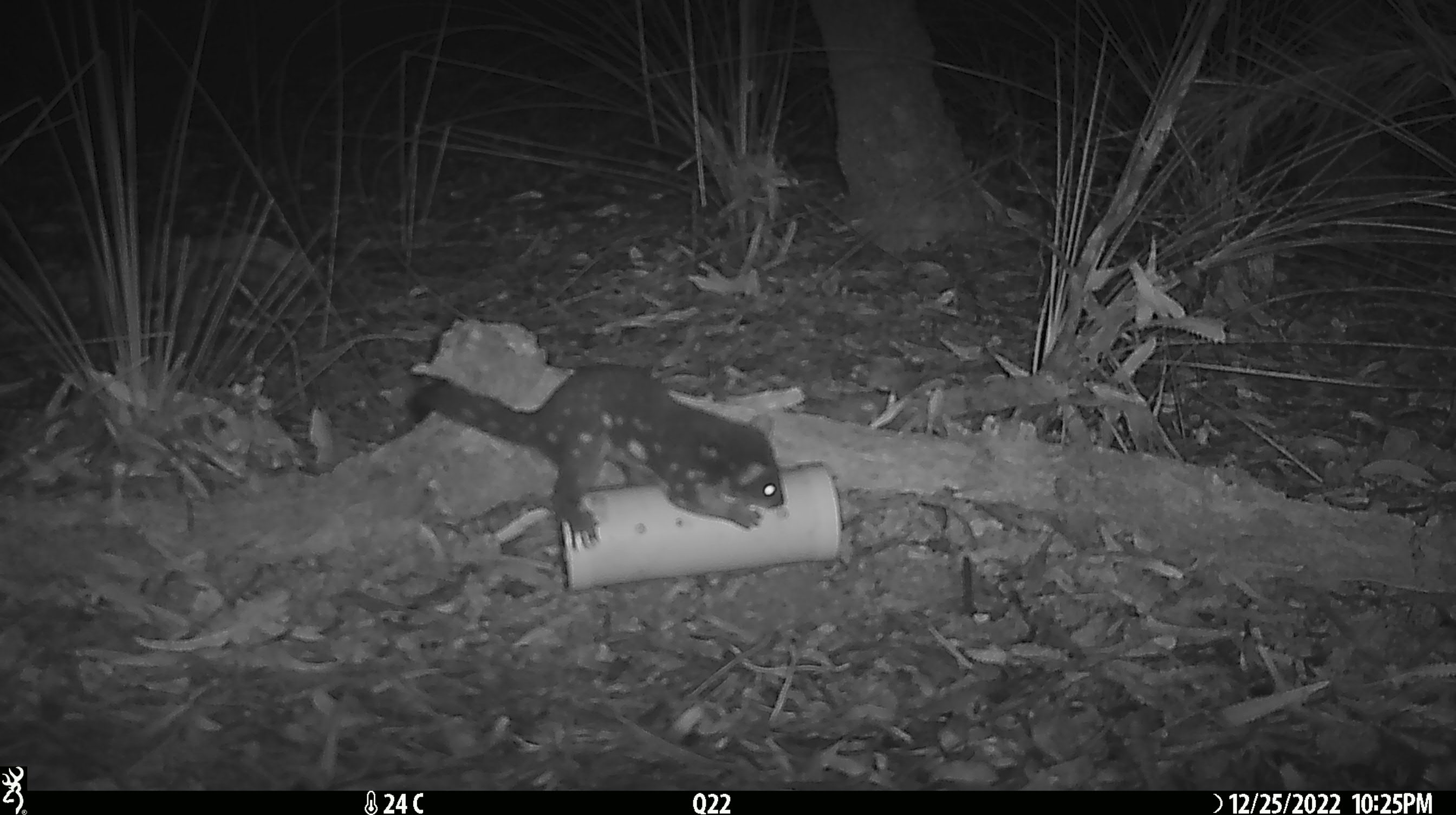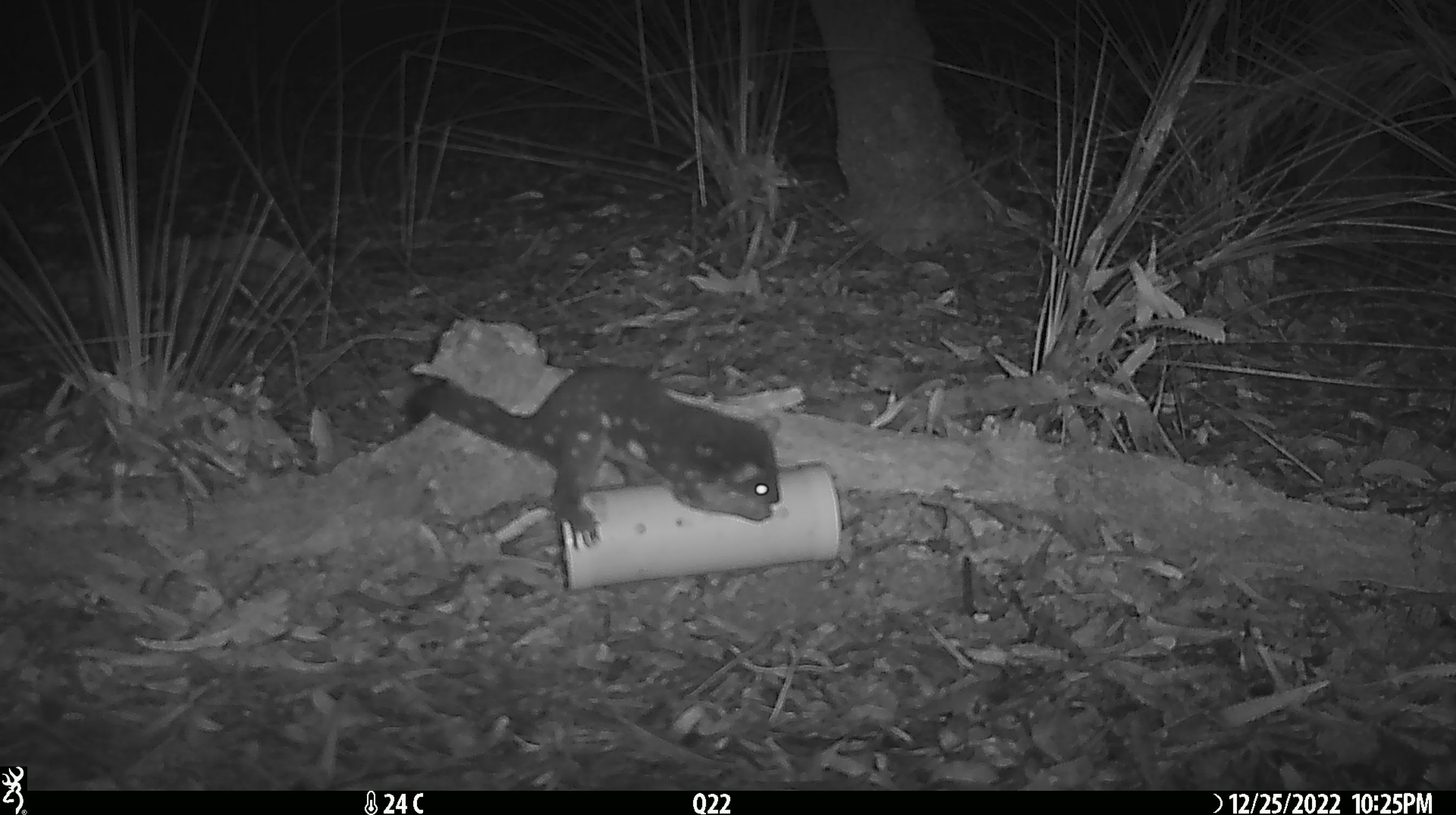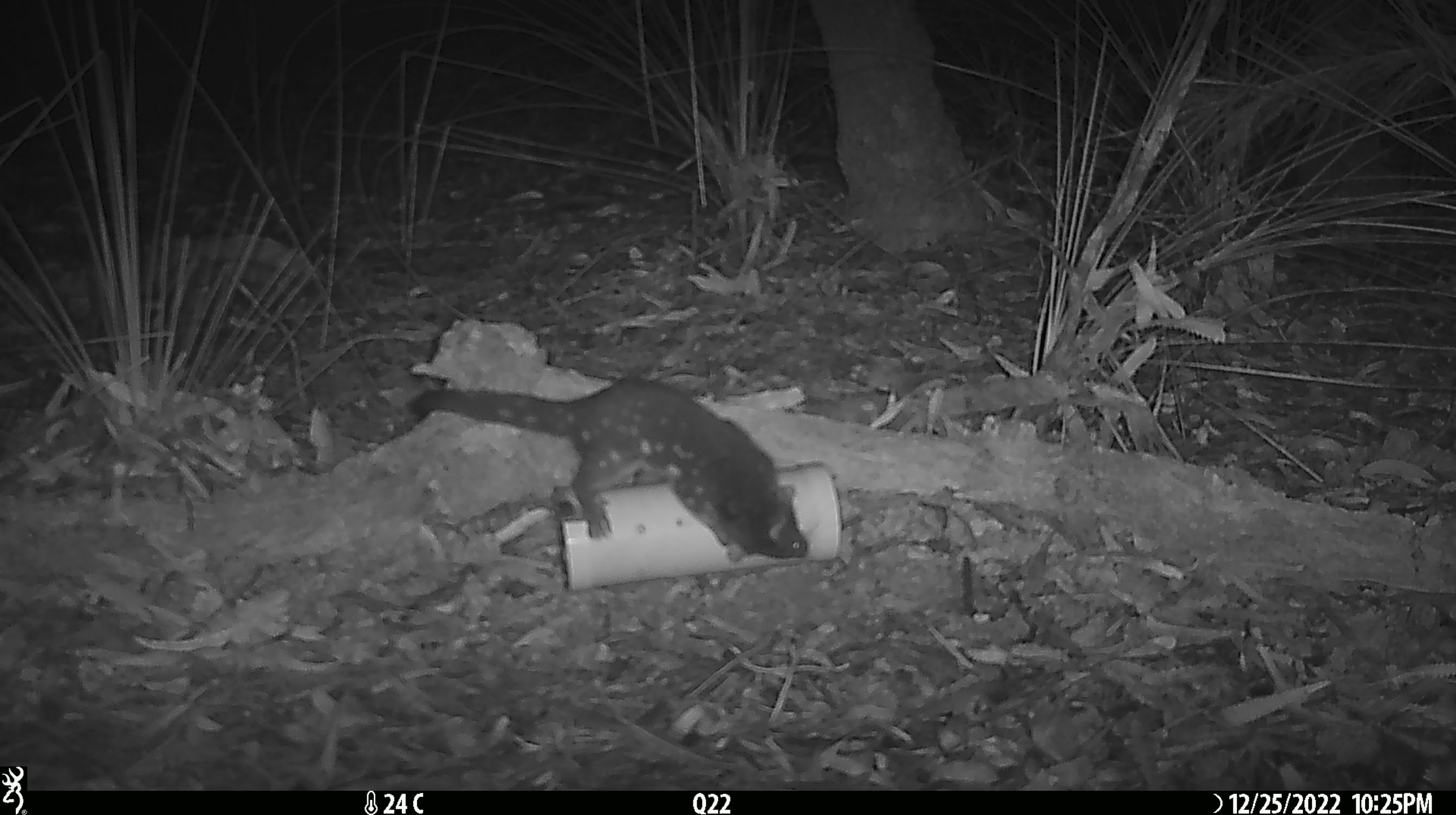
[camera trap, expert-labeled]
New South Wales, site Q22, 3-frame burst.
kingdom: Animalia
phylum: Chordata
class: Mammalia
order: Dasyuromorphia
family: Dasyuridae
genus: Dasyurus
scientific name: Dasyurus maculatus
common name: spotted-tailed quoll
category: quoll